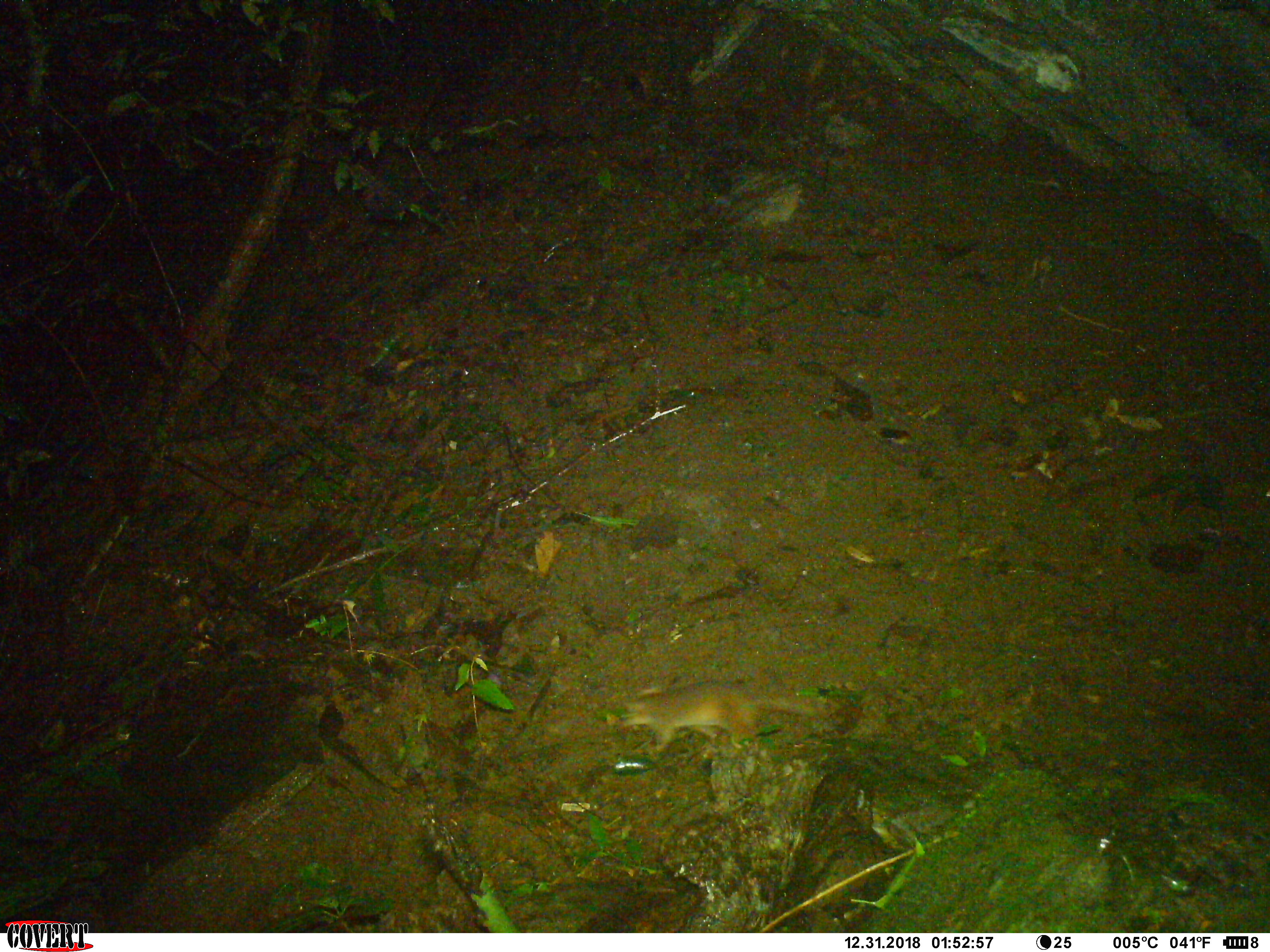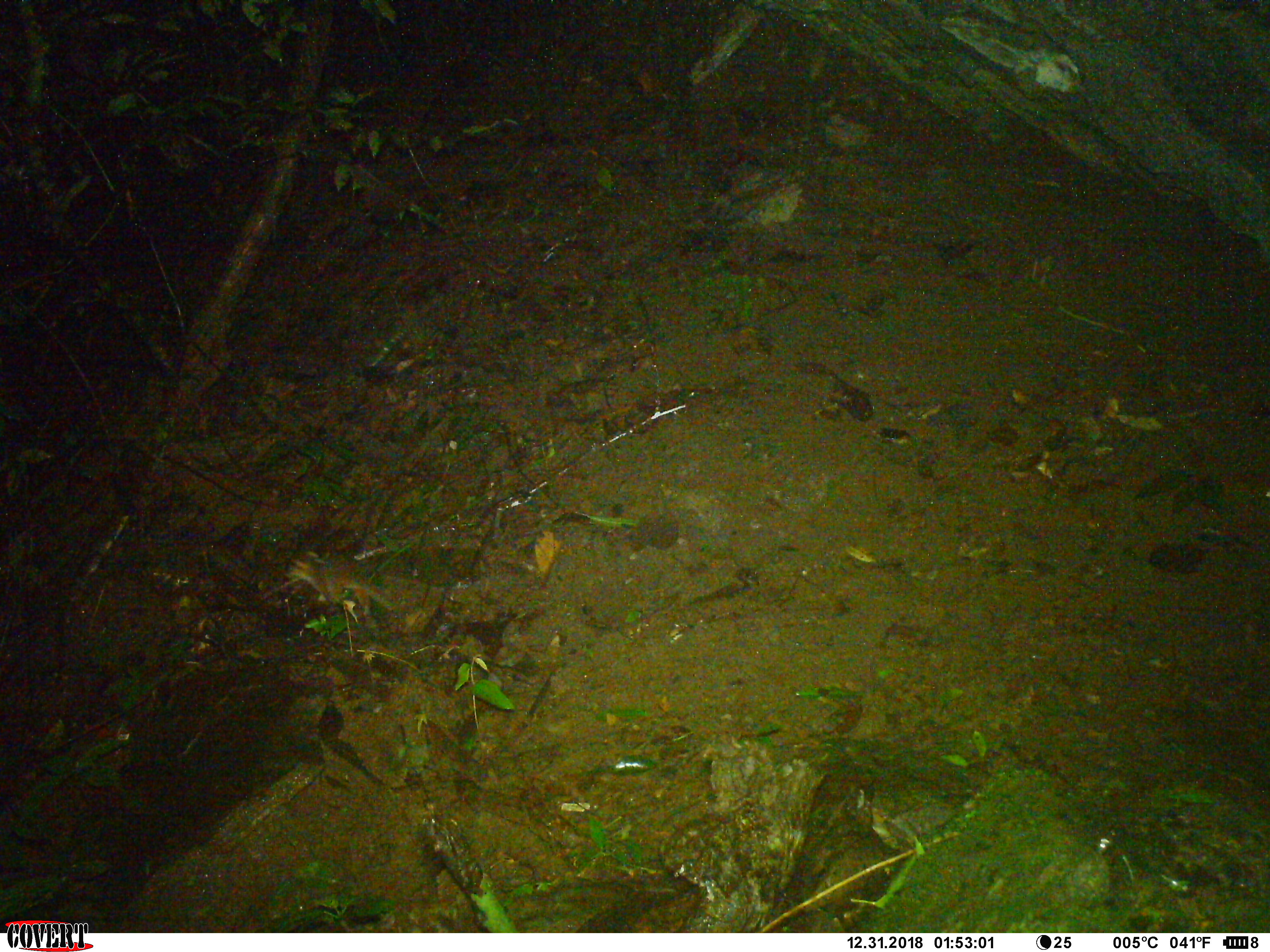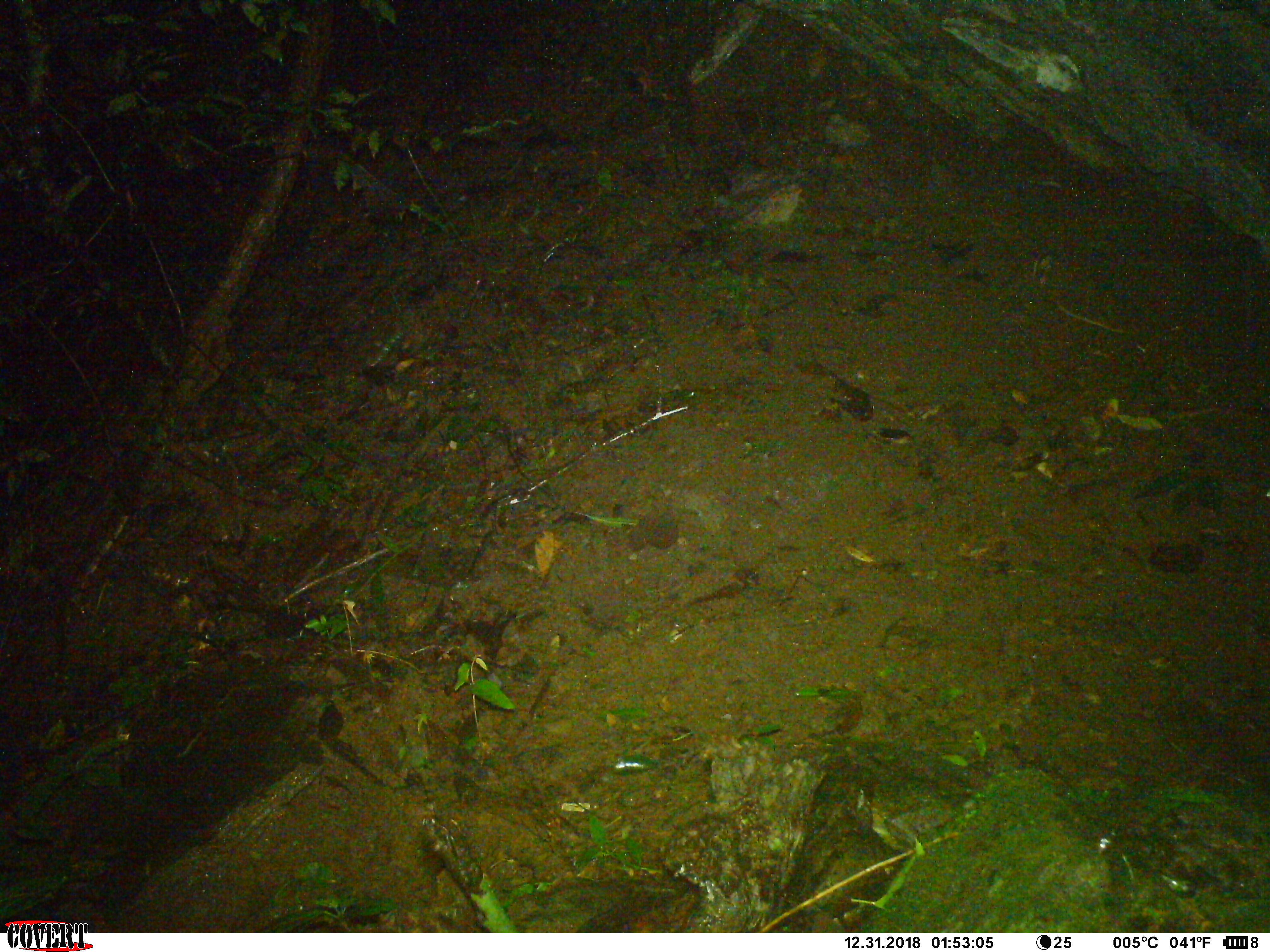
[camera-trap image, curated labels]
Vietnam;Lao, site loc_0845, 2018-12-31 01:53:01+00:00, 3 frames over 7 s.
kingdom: Animalia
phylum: Chordata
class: Mammalia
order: Carnivora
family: Mustelidae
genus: Melogale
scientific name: Melogale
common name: ferret badger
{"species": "ferret badger (Melogale)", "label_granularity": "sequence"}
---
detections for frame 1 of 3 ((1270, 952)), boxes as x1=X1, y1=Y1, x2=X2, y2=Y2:
ferret badger: x1=614, y1=677, x2=830, y2=759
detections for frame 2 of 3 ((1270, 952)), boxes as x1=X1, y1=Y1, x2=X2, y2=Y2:
ferret badger: x1=284, y1=549, x2=399, y2=617